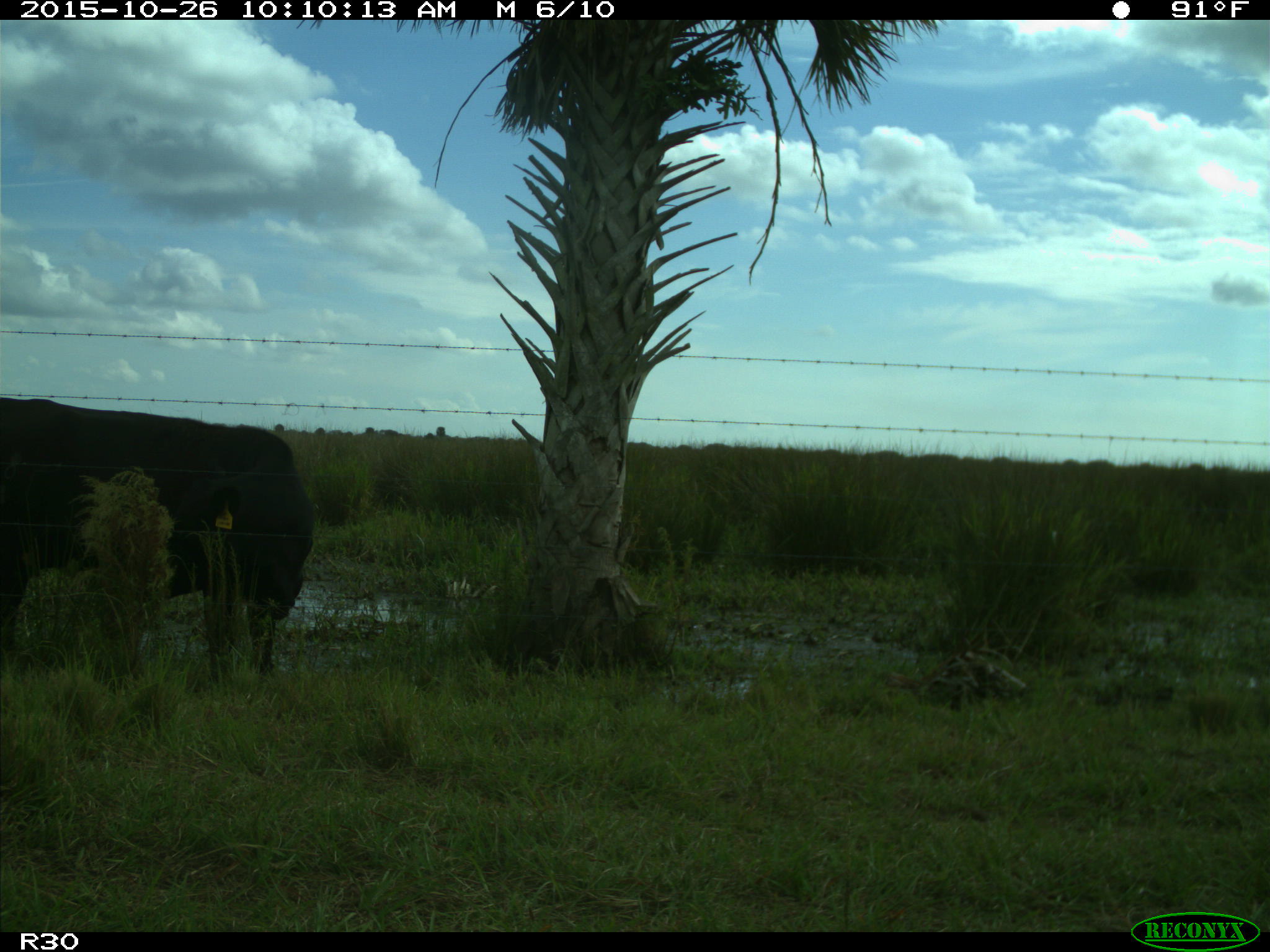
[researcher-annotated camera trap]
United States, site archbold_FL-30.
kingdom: Animalia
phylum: Chordata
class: Mammalia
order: Artiodactyla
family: Bovidae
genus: Bos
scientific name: Bos taurus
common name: domestic cow